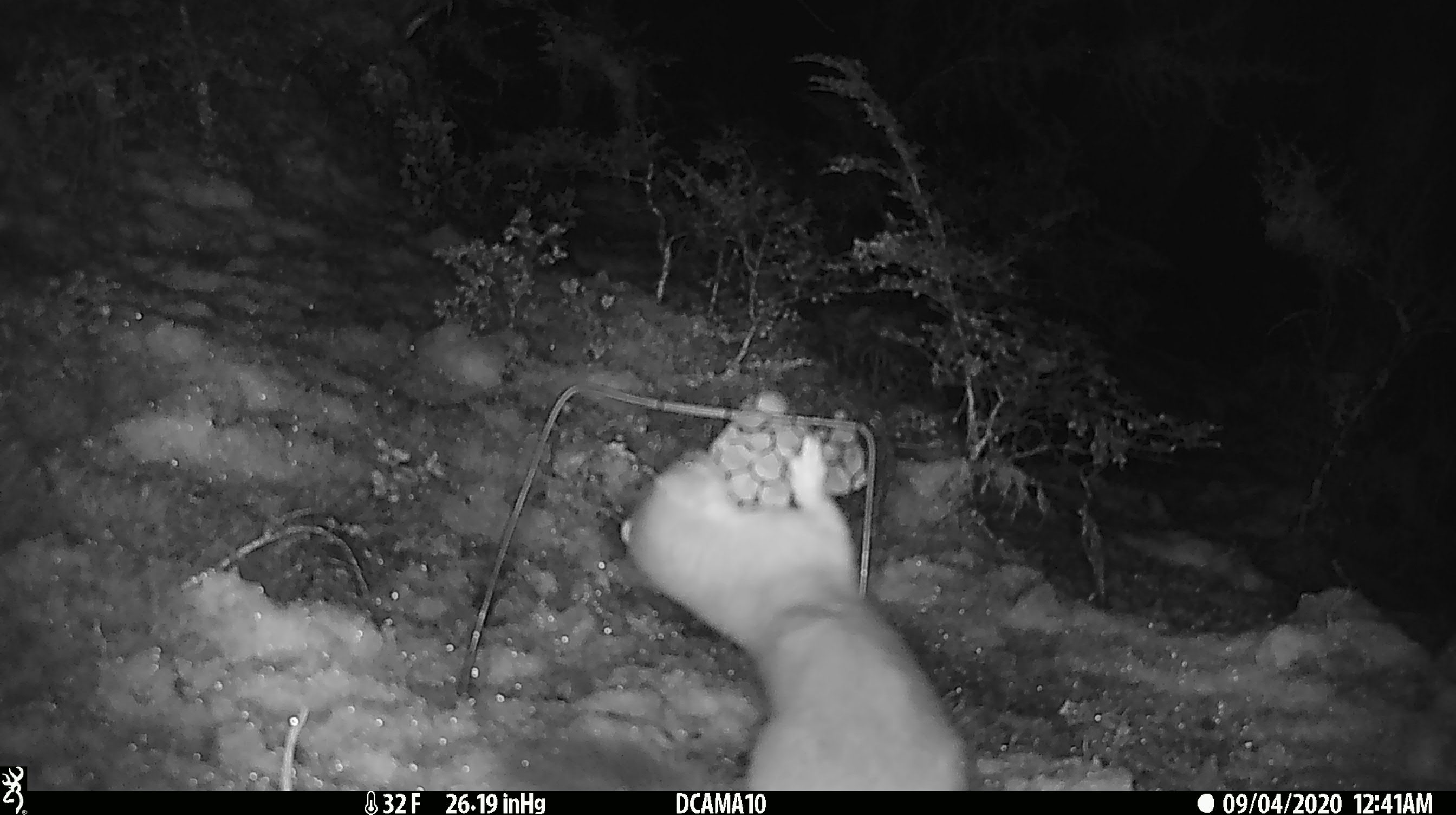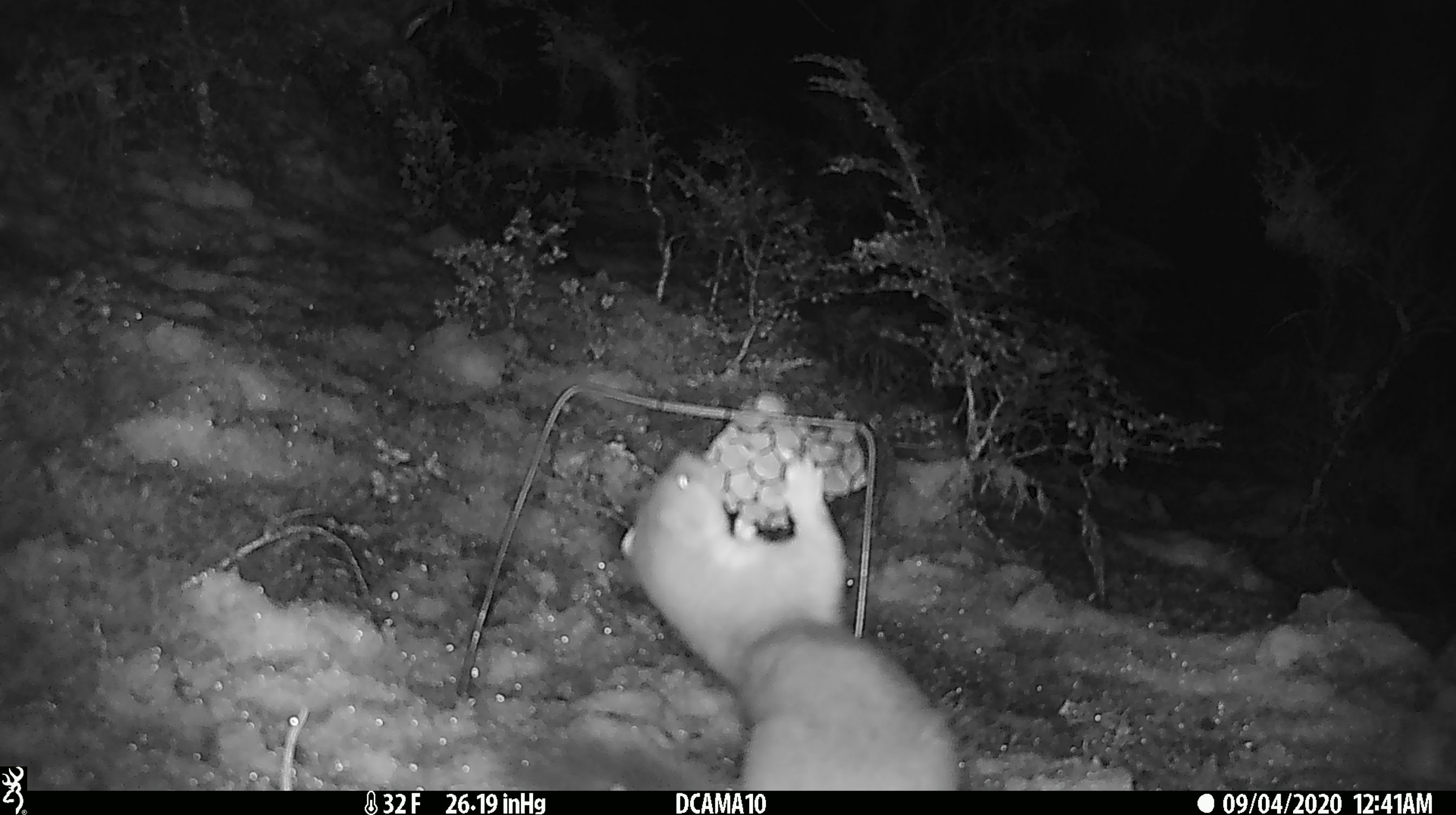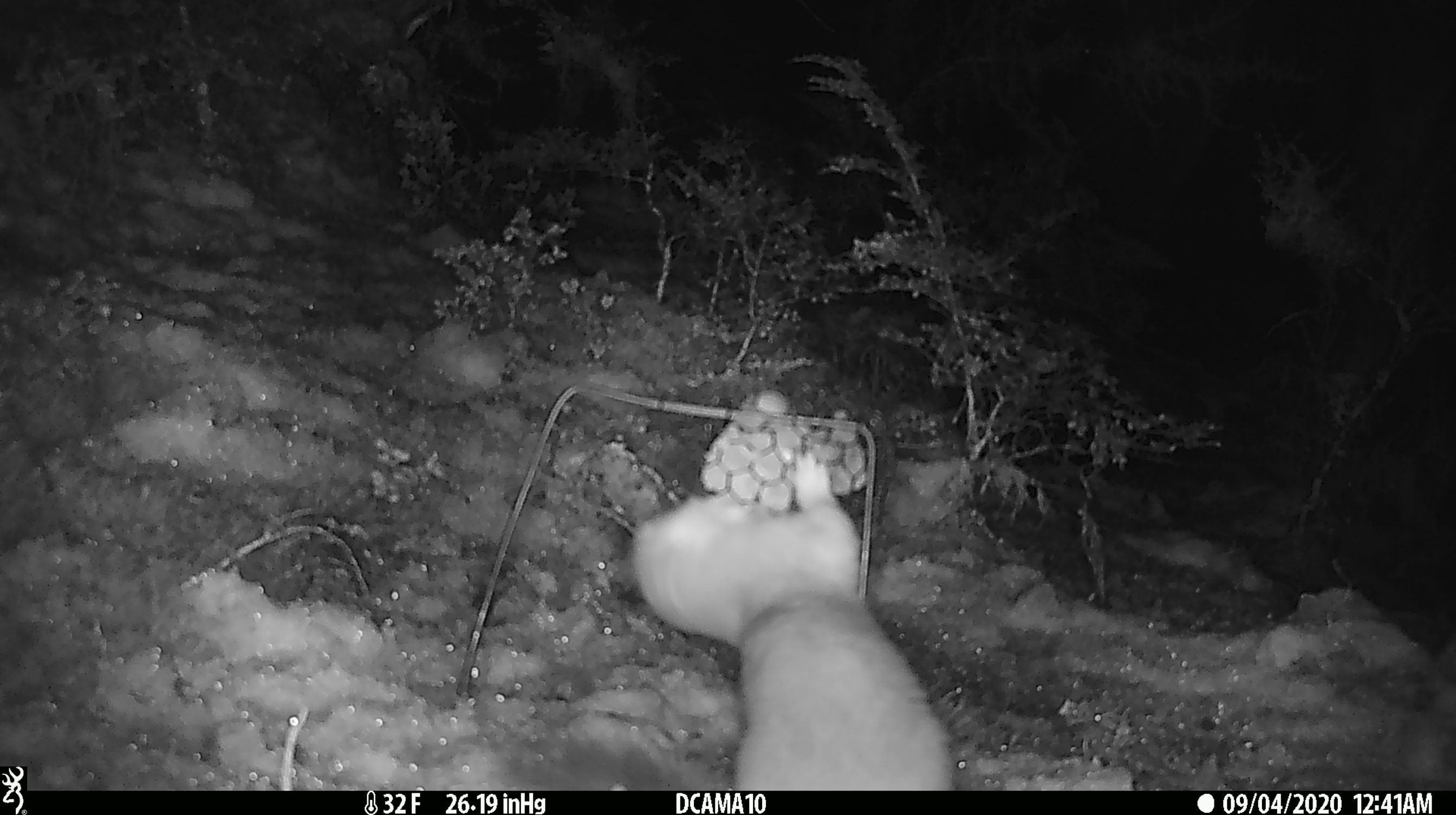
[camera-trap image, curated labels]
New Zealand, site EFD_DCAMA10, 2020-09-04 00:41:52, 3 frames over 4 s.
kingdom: Animalia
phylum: Chordata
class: Mammalia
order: Carnivora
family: Mustelidae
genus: Mustela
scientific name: Mustela erminea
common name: stoat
Stoat (Mustela erminea).